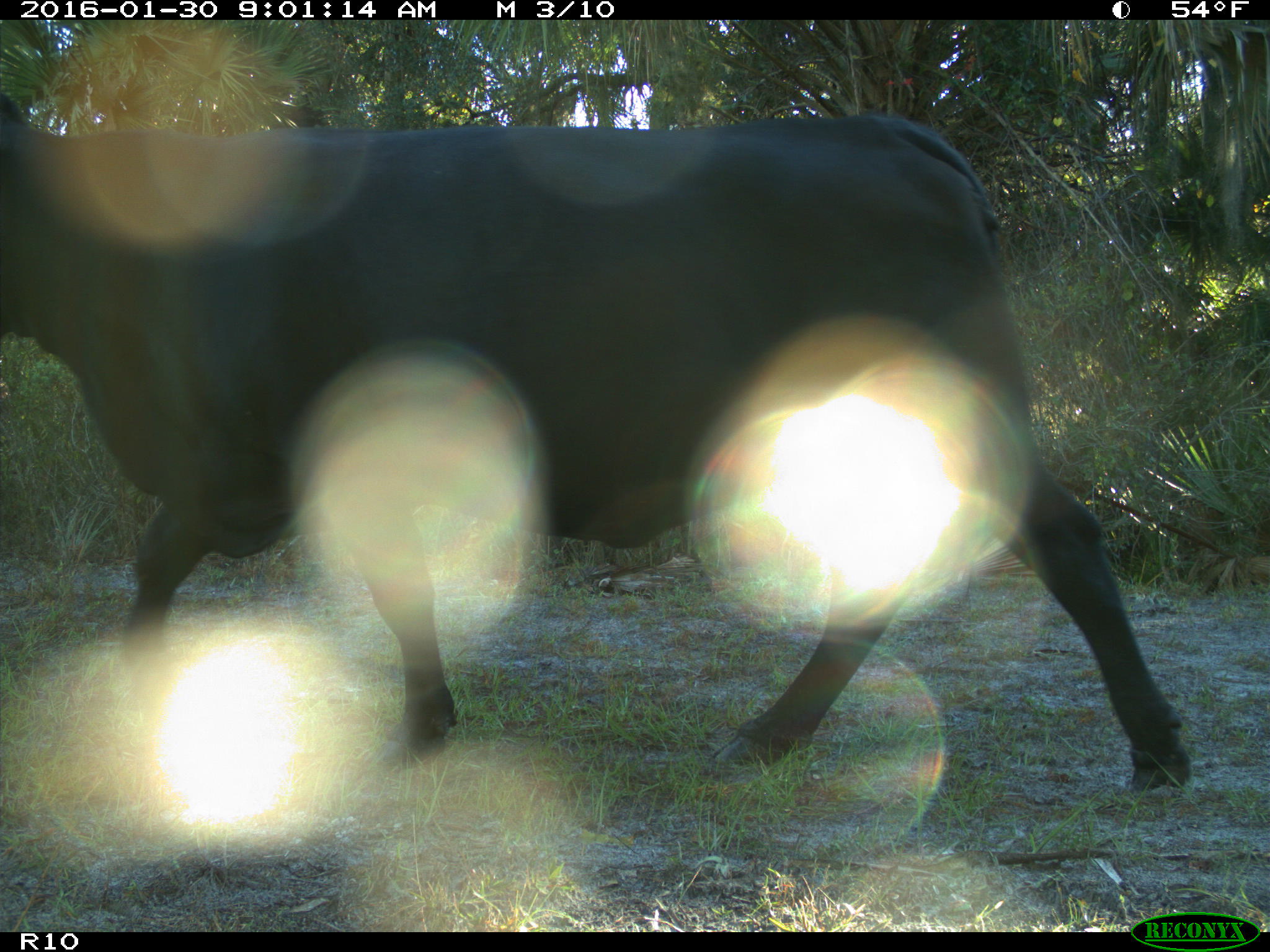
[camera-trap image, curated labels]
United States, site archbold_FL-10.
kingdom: Animalia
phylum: Chordata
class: Mammalia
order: Artiodactyla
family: Bovidae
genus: Bos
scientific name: Bos taurus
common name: domestic cow